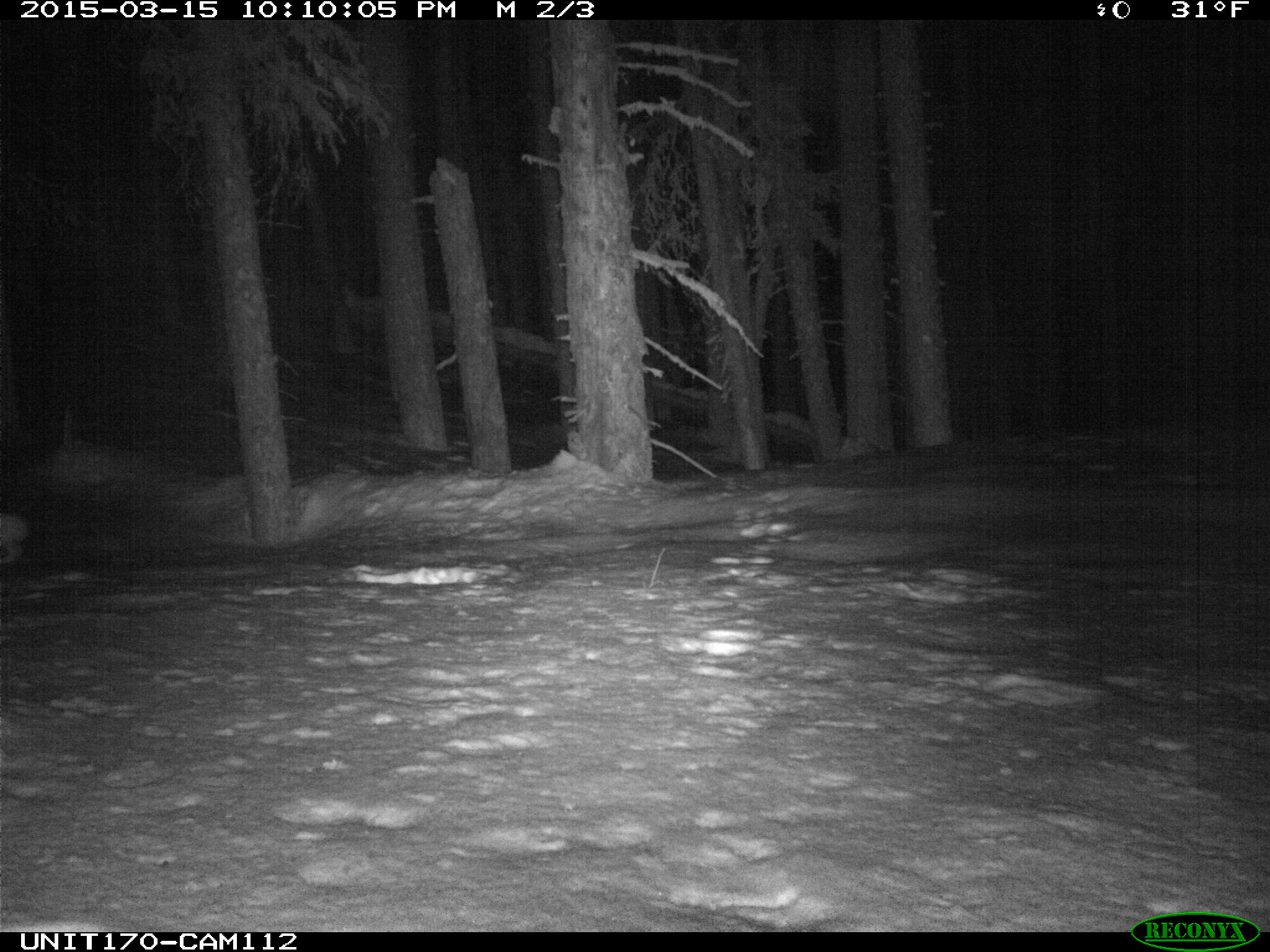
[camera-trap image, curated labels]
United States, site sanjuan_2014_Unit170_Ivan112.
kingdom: Animalia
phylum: Chordata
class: Mammalia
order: Lagomorpha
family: Leporidae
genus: Lepus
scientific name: Lepus americanus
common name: snowshoe hare